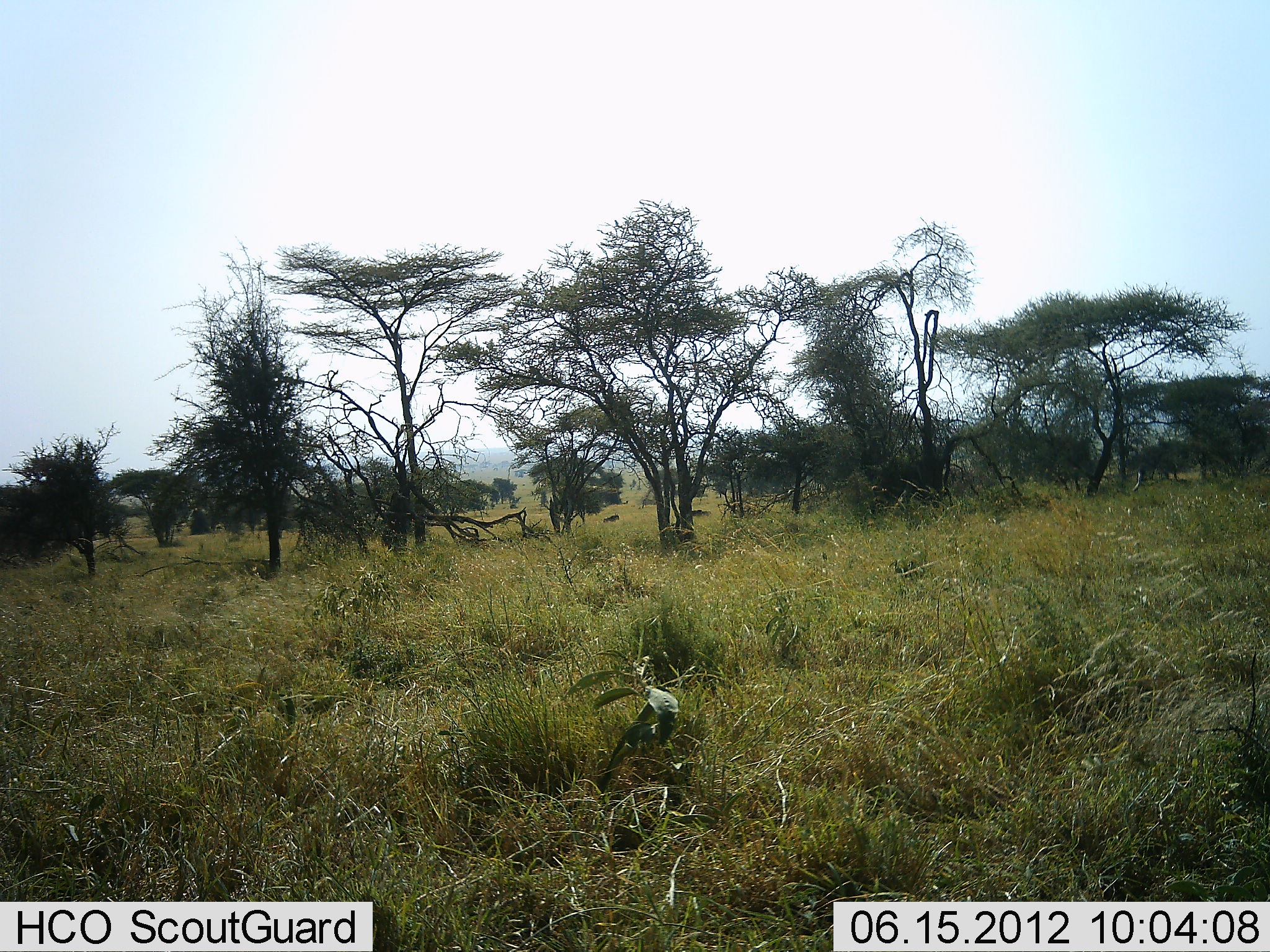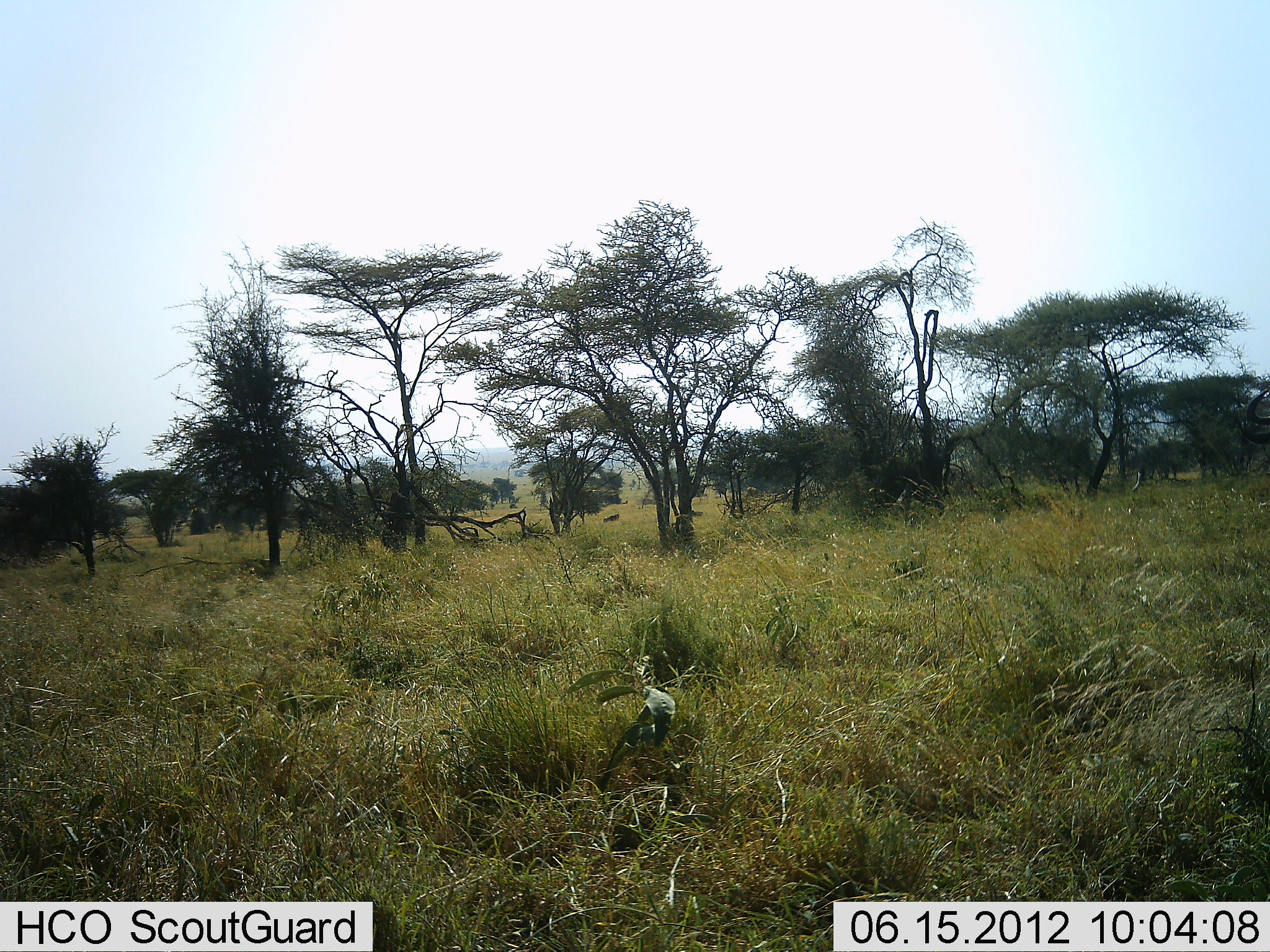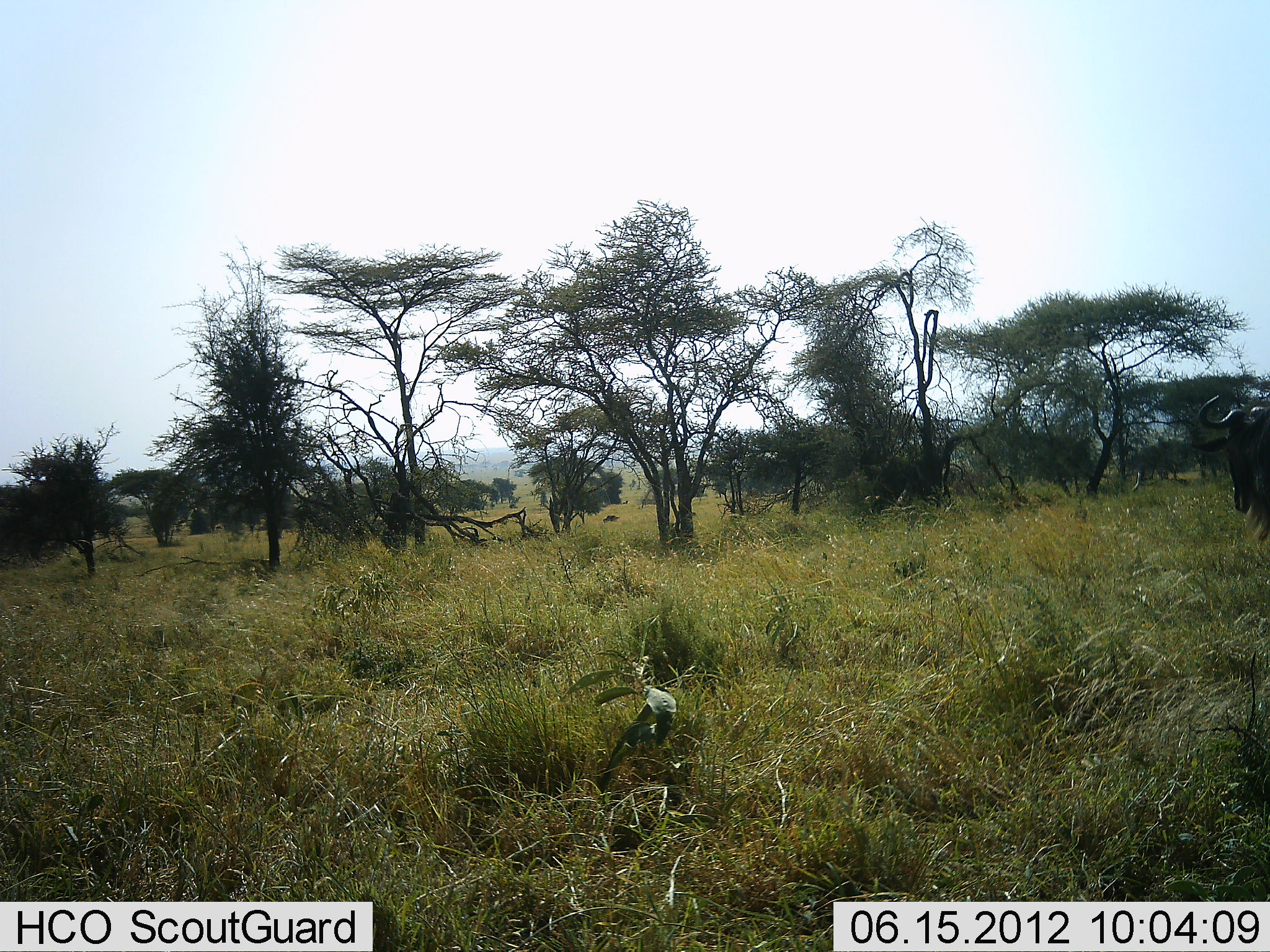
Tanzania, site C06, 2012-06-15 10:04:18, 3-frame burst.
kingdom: Animalia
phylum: Chordata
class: Mammalia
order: Artiodactyla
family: Bovidae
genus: Connochaetes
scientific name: Connochaetes taurinus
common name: blue wildebeest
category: wildebeest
Wildebeest (blue wildebeest) (Connochaetes taurinus), count 1. Behavior (volunteer vote fractions): standing 10%, resting 0%, moving 90%, interacting 0%. Young present (vote fraction): 0%. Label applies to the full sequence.